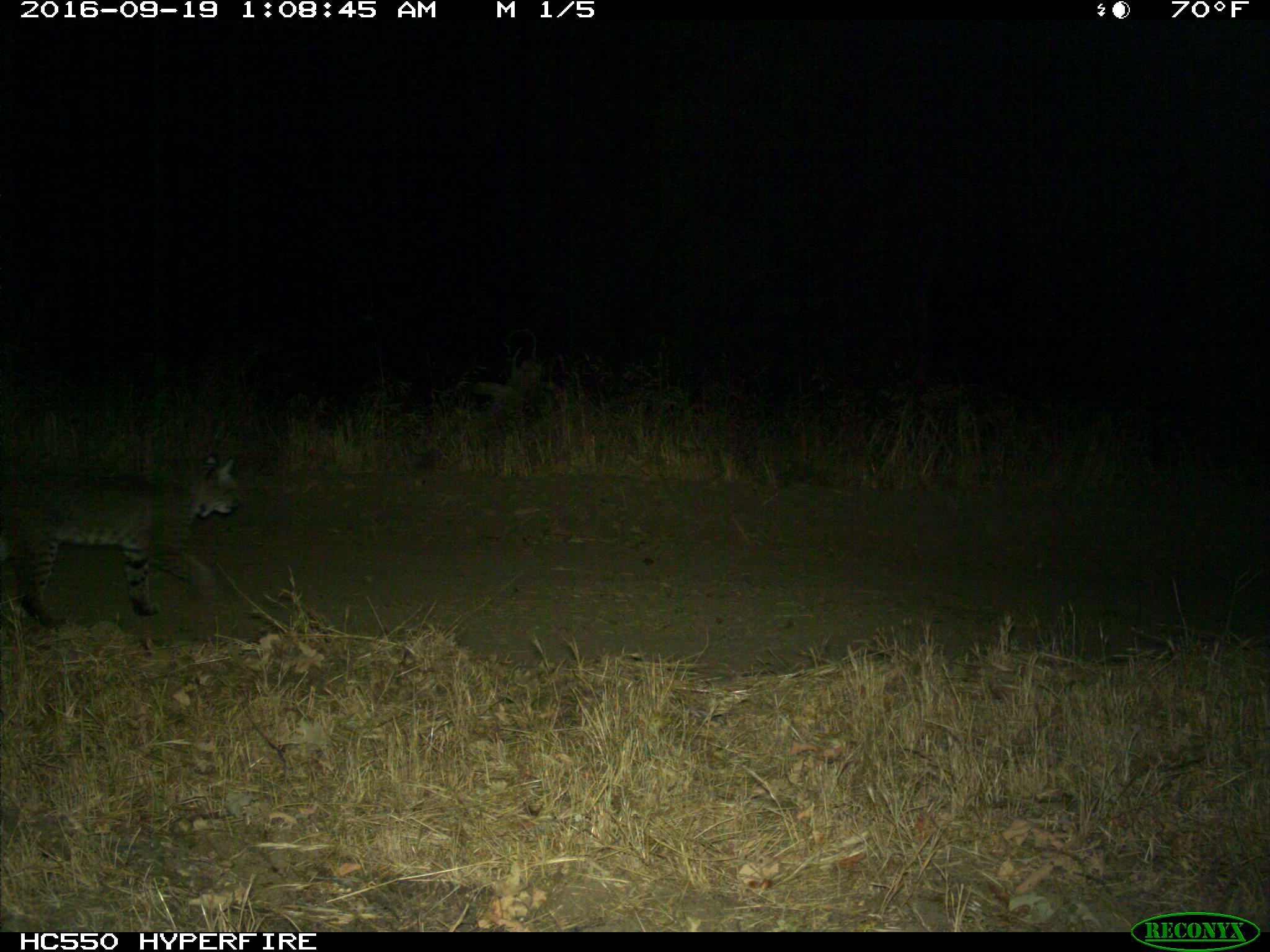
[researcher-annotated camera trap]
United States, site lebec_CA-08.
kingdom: Animalia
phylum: Chordata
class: Mammalia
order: Carnivora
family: Felidae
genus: Lynx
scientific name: Lynx rufus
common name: bobcat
Lynx rufus (bobcat).